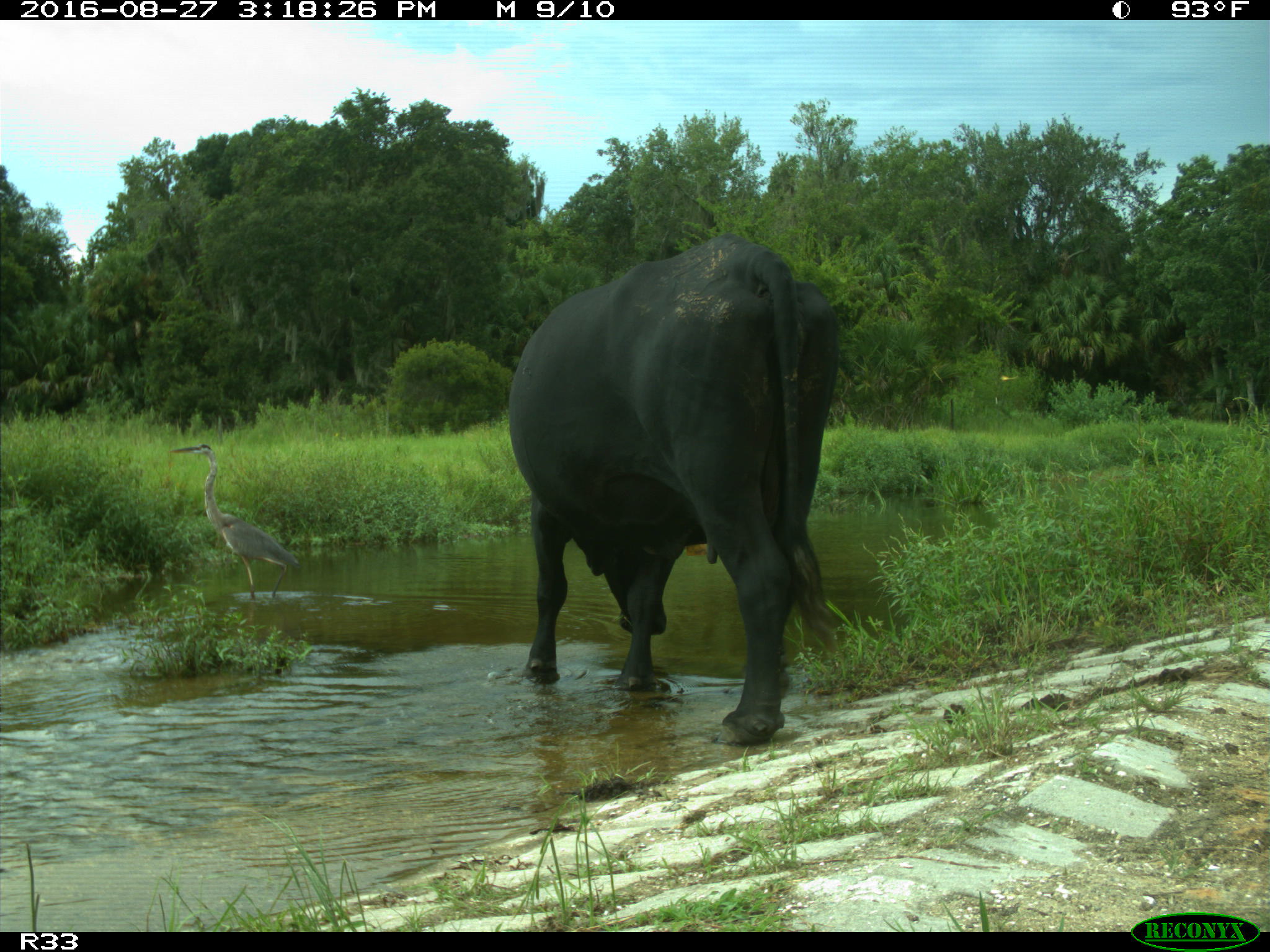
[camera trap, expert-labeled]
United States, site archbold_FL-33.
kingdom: Animalia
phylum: Chordata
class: Mammalia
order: Artiodactyla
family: Bovidae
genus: Bos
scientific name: Bos taurus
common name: domestic cow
Bos taurus (domestic cow).